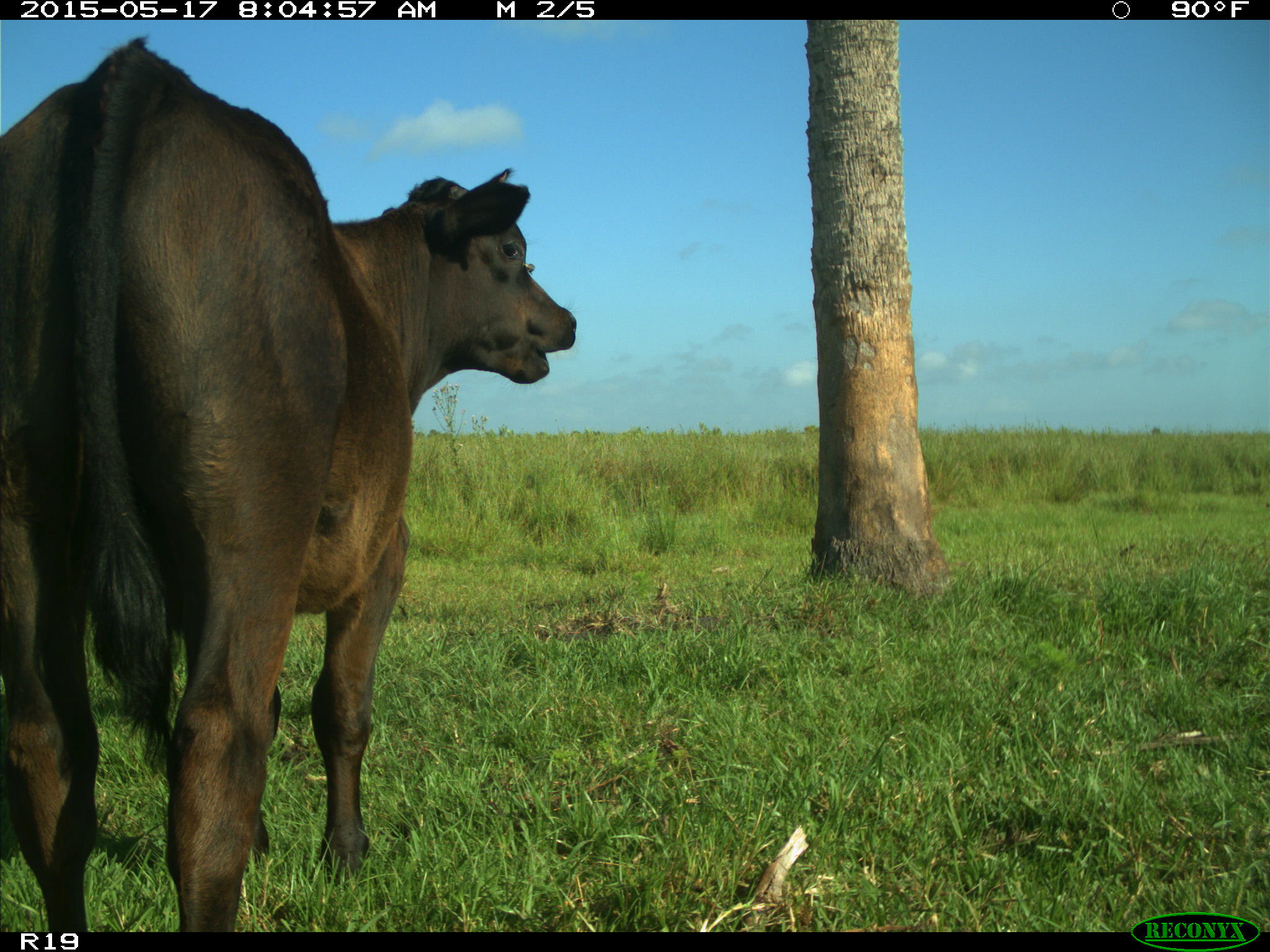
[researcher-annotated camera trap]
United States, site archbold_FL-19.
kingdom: Animalia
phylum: Chordata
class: Mammalia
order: Artiodactyla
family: Bovidae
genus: Bos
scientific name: Bos taurus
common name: domestic cow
Bos taurus (domestic cow).